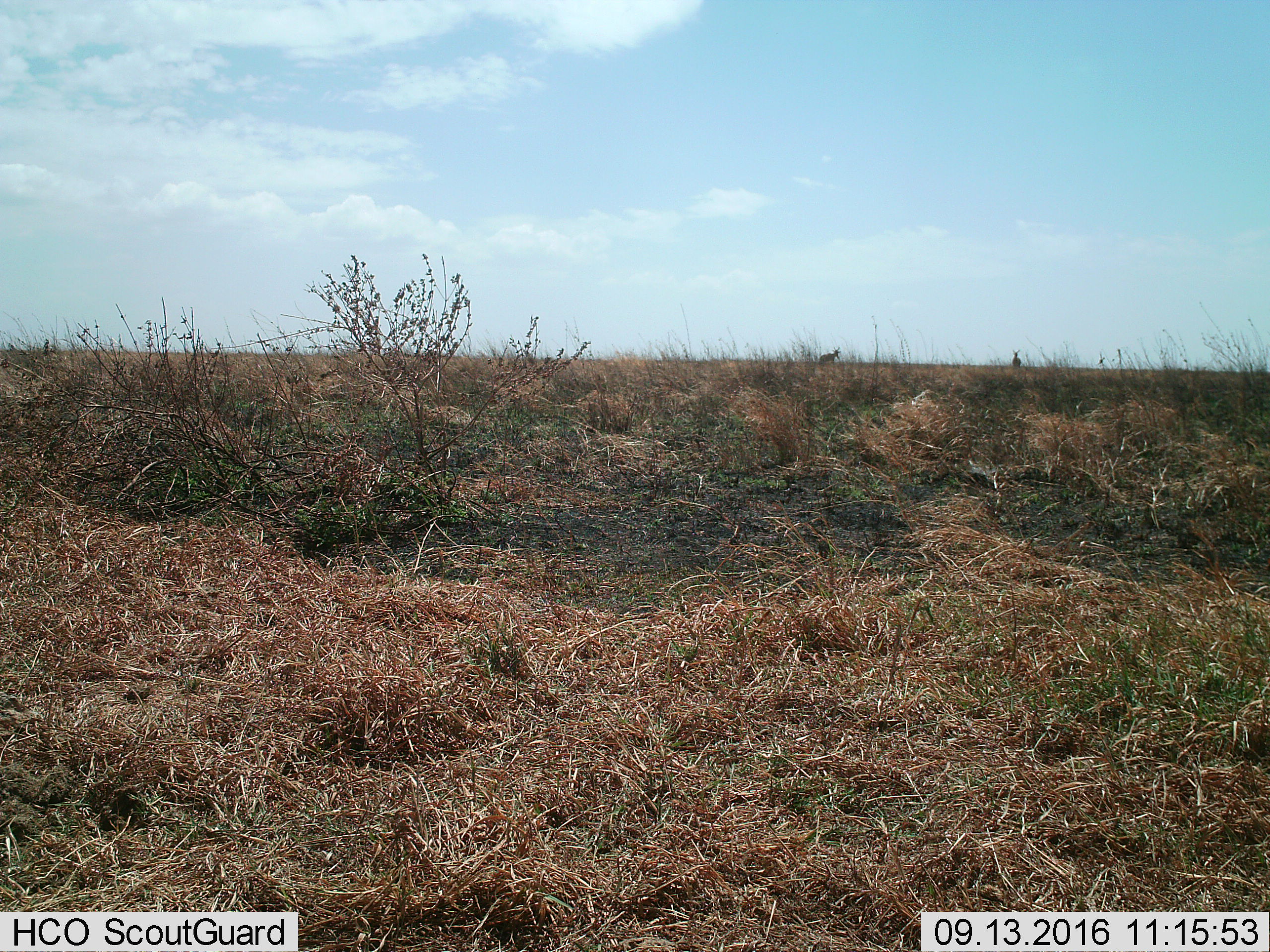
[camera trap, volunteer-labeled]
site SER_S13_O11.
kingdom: Animalia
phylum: Chordata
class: Mammalia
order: Artiodactyla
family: Bovidae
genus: Alcelaphus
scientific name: Alcelaphus buselaphus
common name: hartebeest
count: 2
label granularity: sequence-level